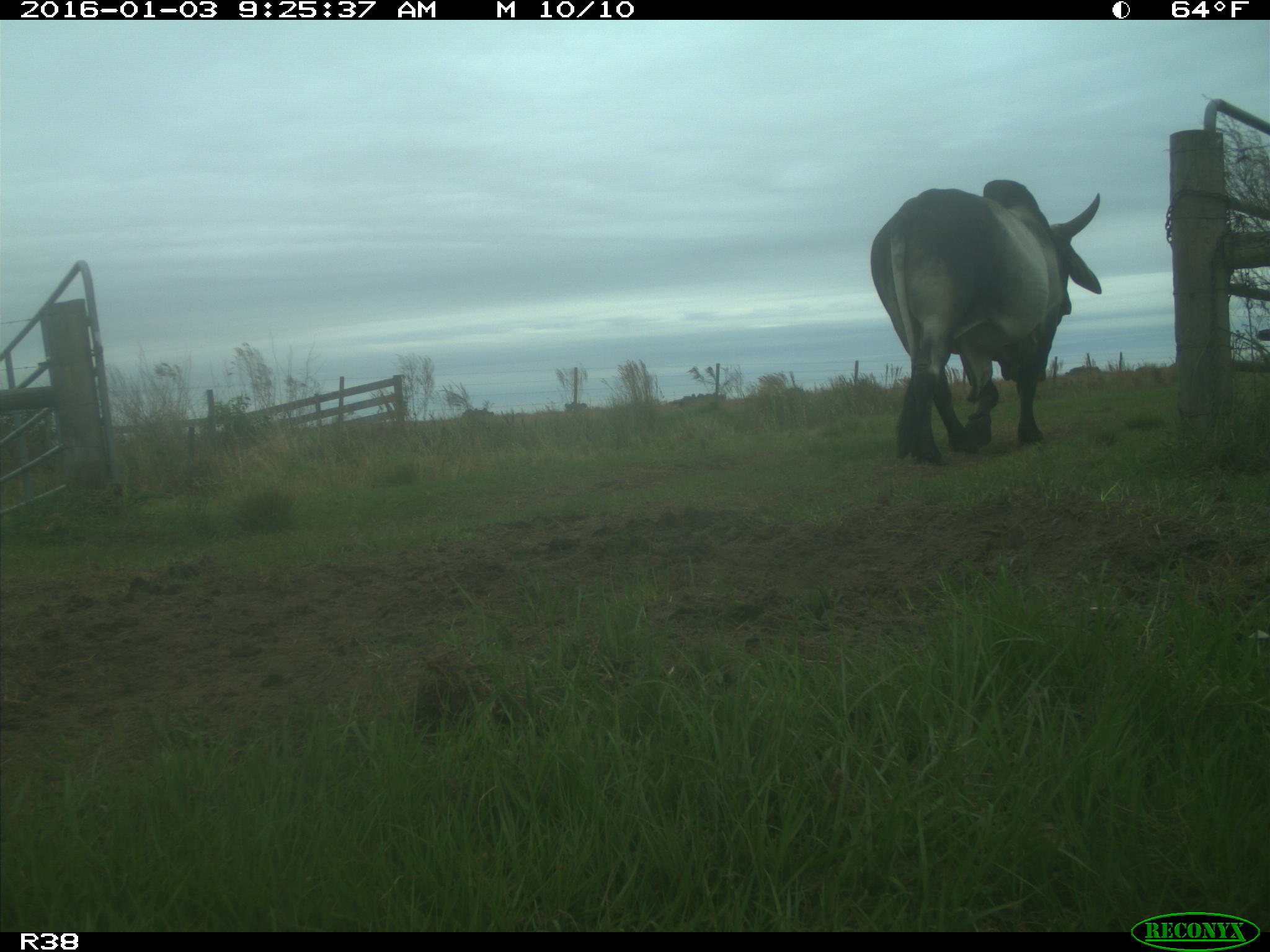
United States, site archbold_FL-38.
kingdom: Animalia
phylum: Chordata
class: Mammalia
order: Artiodactyla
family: Bovidae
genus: Bos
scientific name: Bos taurus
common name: domestic cow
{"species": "Bos taurus (domestic cow)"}